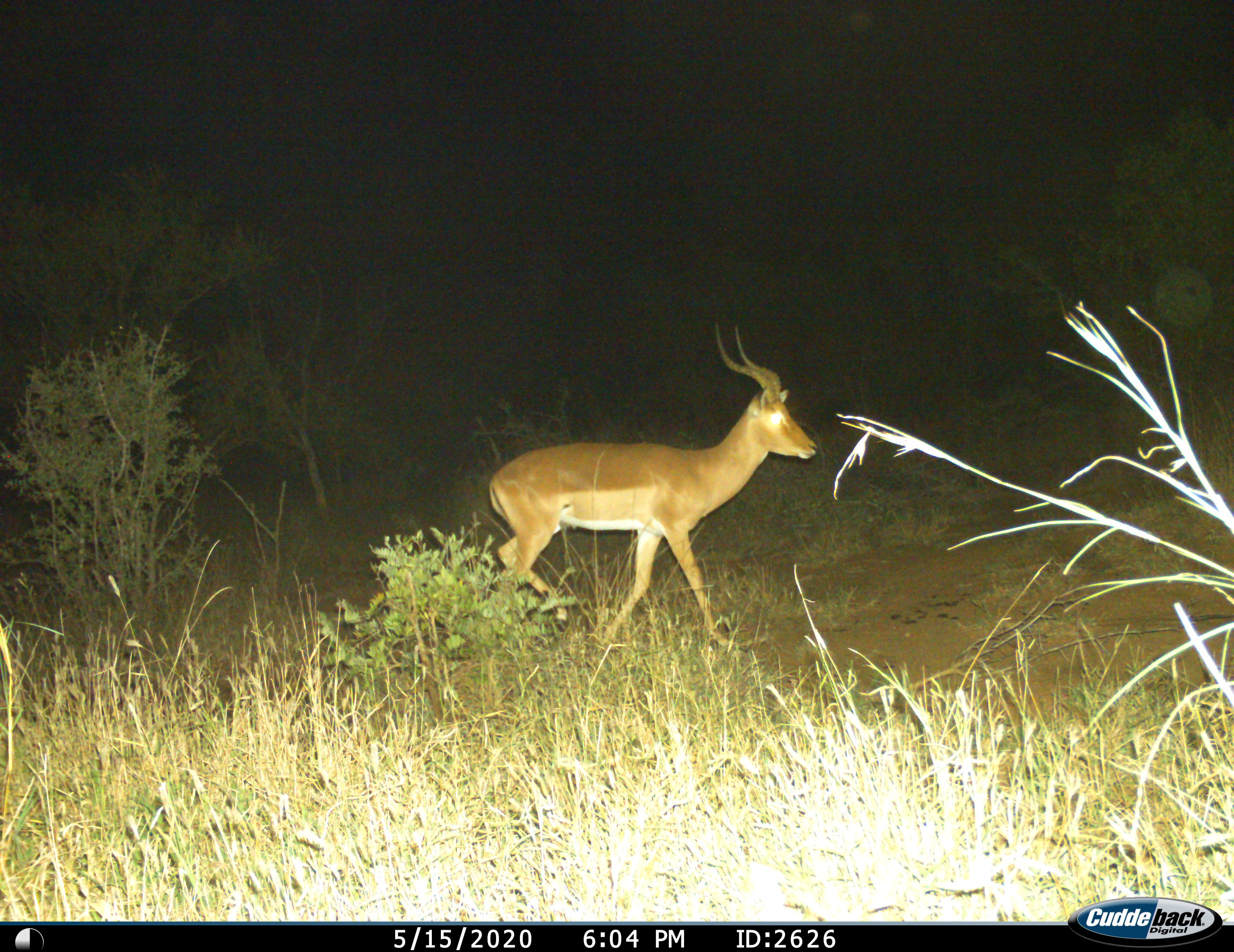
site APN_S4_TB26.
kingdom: Animalia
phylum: Chordata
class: Mammalia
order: Artiodactyla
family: Bovidae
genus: Aepyceros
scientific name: Aepyceros melampus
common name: impala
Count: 1.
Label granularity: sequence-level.